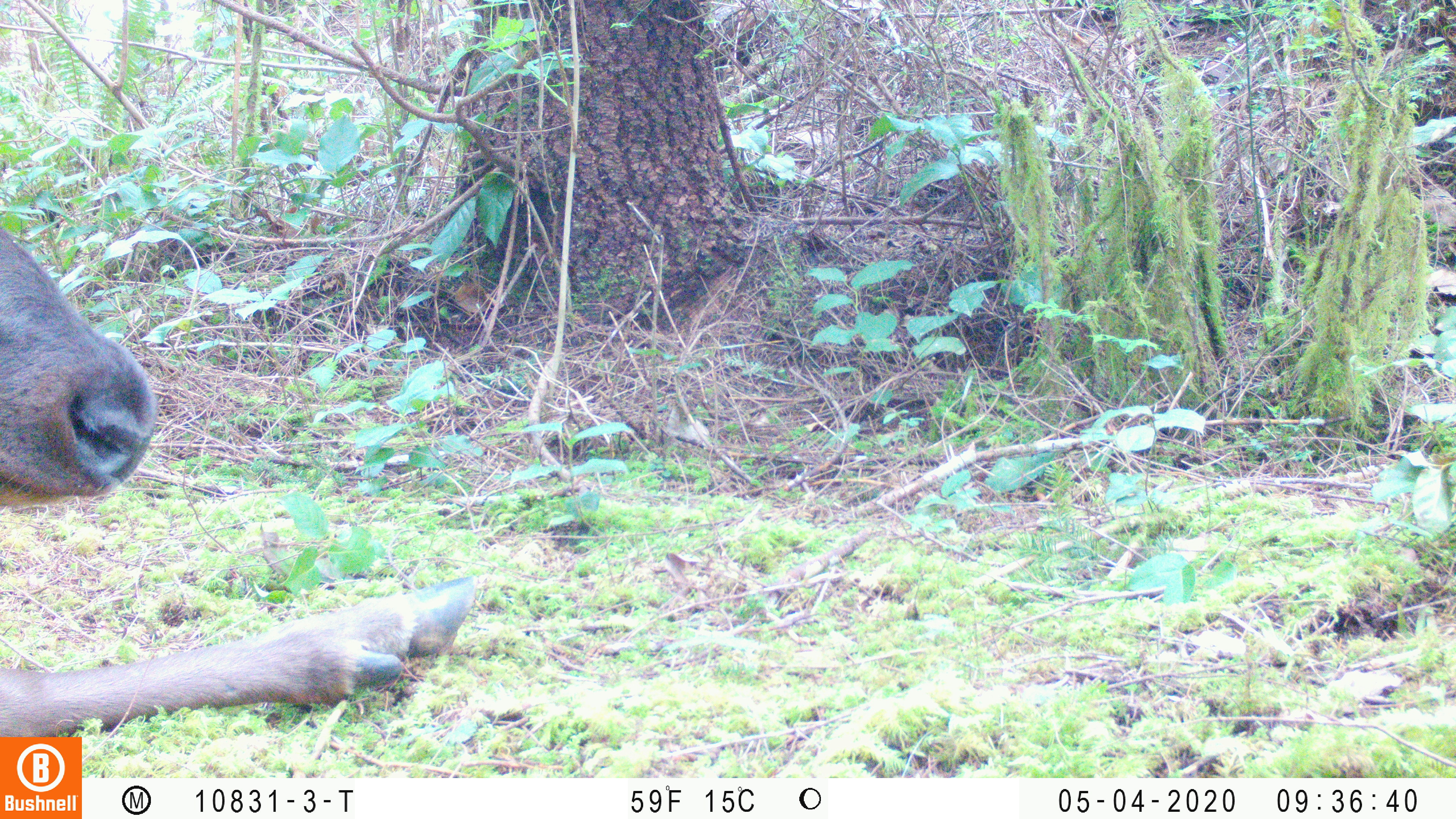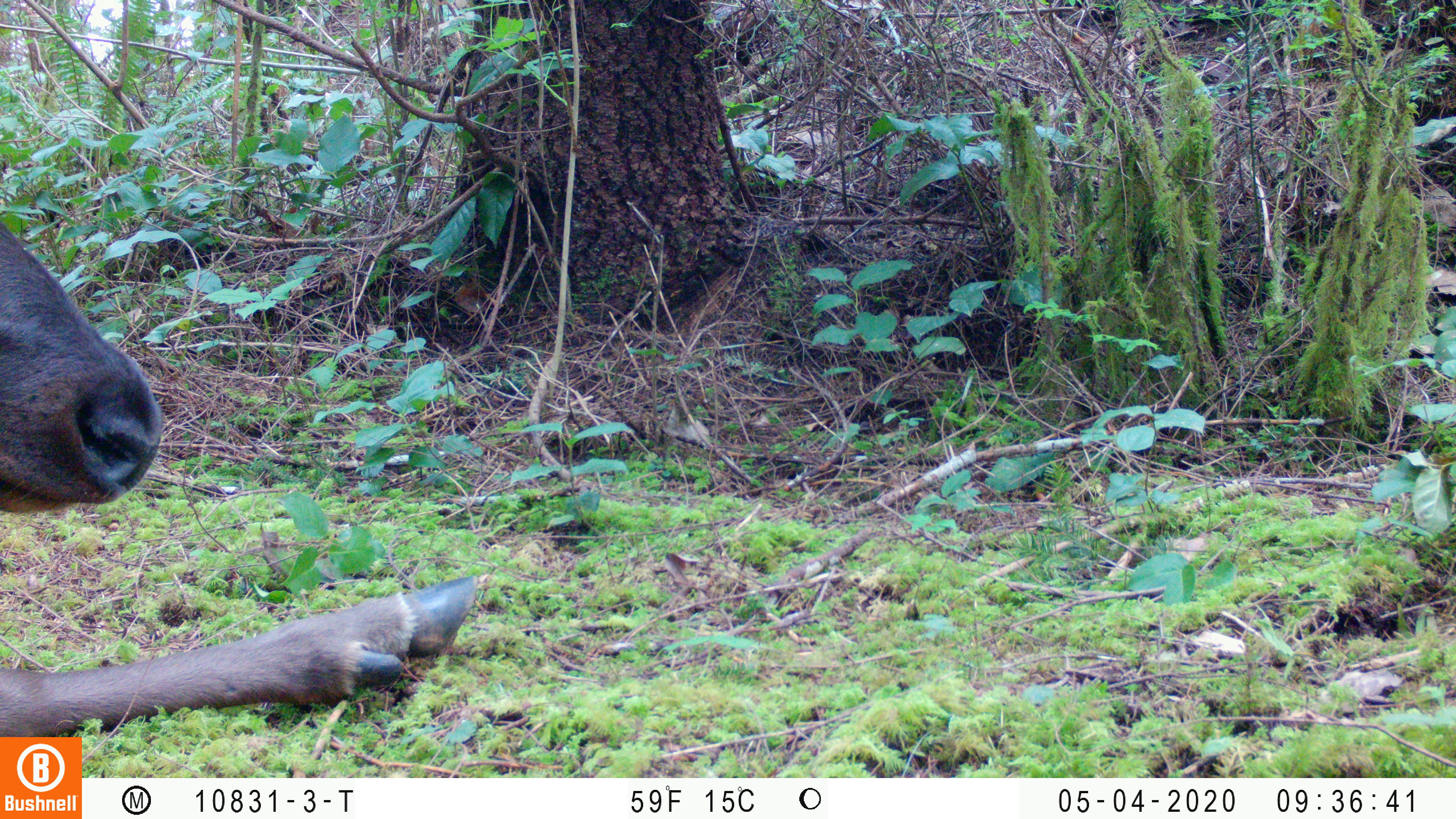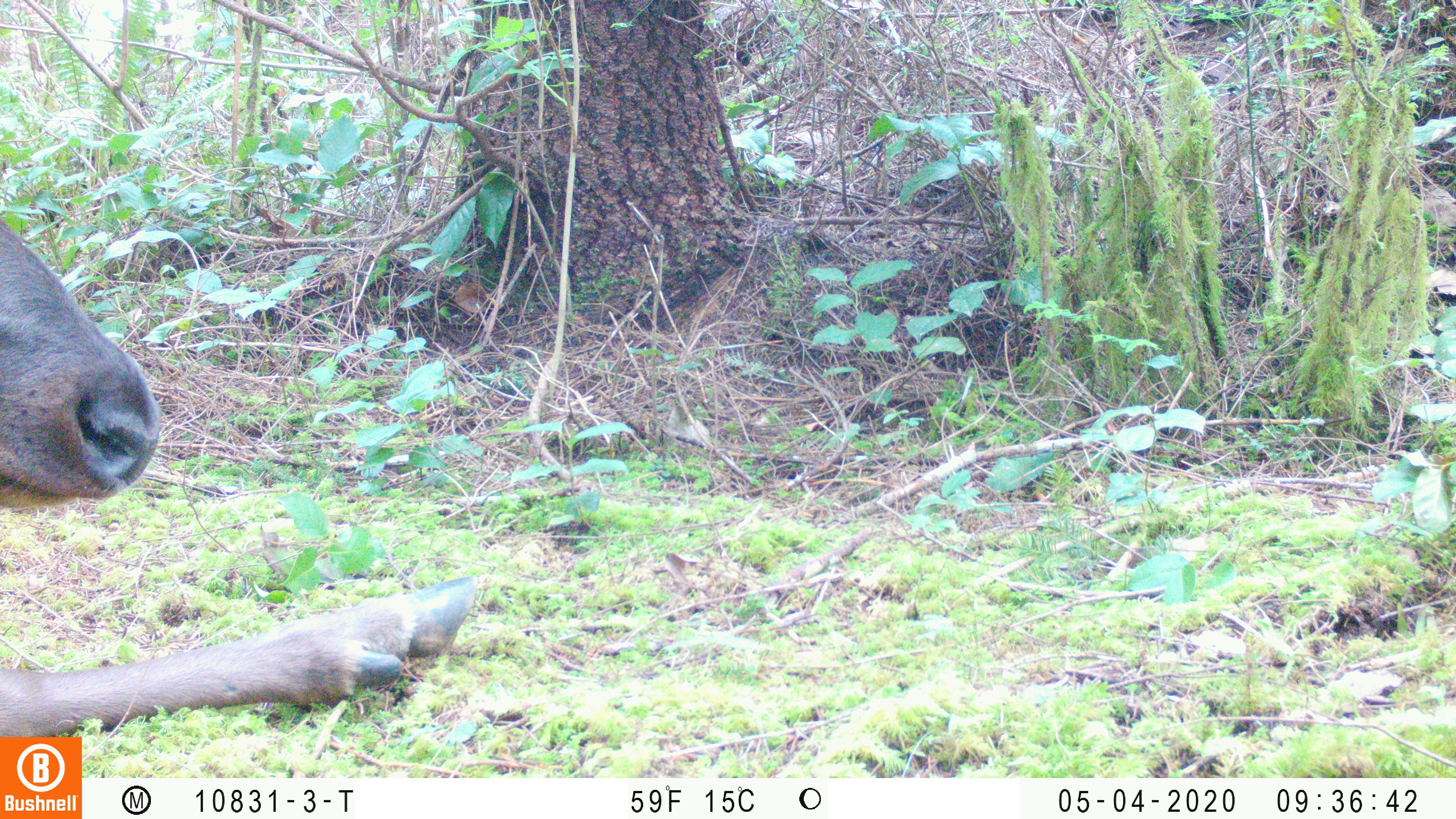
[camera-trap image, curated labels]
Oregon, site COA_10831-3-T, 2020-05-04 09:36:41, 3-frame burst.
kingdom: Animalia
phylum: Chordata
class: Mammalia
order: Artiodactyla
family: Cervidae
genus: Cervus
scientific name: Cervus canadensis roosevelti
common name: roosevelt elk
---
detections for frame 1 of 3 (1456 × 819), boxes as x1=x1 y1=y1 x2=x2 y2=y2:
roosevelt elk: x1=0 y1=224 x2=480 y2=730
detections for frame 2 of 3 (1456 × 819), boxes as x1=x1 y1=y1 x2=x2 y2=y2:
roosevelt elk: x1=4 y1=217 x2=480 y2=730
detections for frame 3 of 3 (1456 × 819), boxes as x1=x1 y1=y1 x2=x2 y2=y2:
roosevelt elk: x1=0 y1=215 x2=484 y2=730